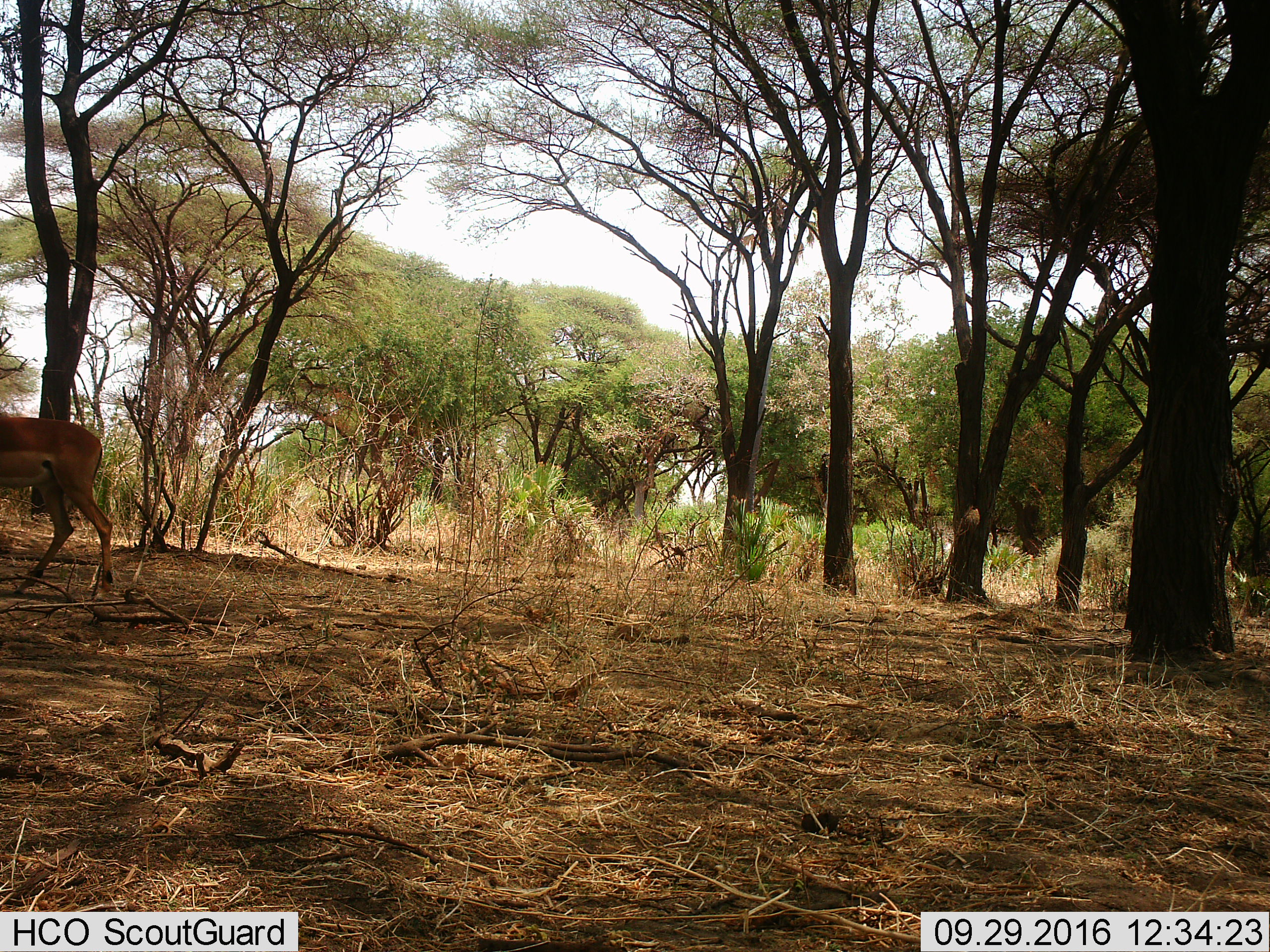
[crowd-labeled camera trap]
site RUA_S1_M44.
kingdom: Animalia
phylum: Chordata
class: Mammalia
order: Artiodactyla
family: Bovidae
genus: Aepyceros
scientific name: Aepyceros melampus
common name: impala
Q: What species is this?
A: Impala (Aepyceros melampus).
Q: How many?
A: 1.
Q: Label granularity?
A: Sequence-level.